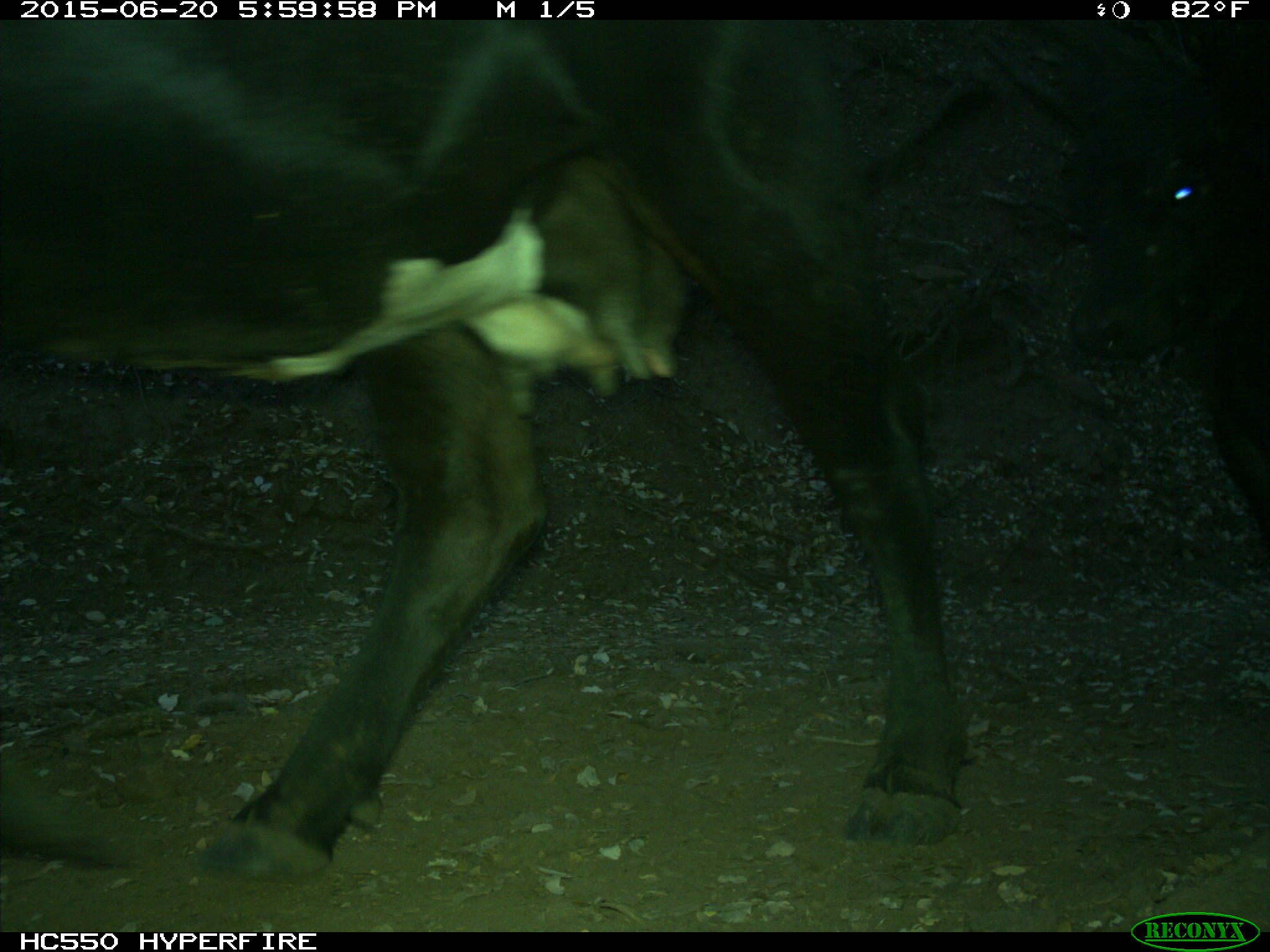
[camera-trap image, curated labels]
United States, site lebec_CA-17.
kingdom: Animalia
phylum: Chordata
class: Mammalia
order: Artiodactyla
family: Bovidae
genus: Bos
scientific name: Bos taurus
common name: domestic cow